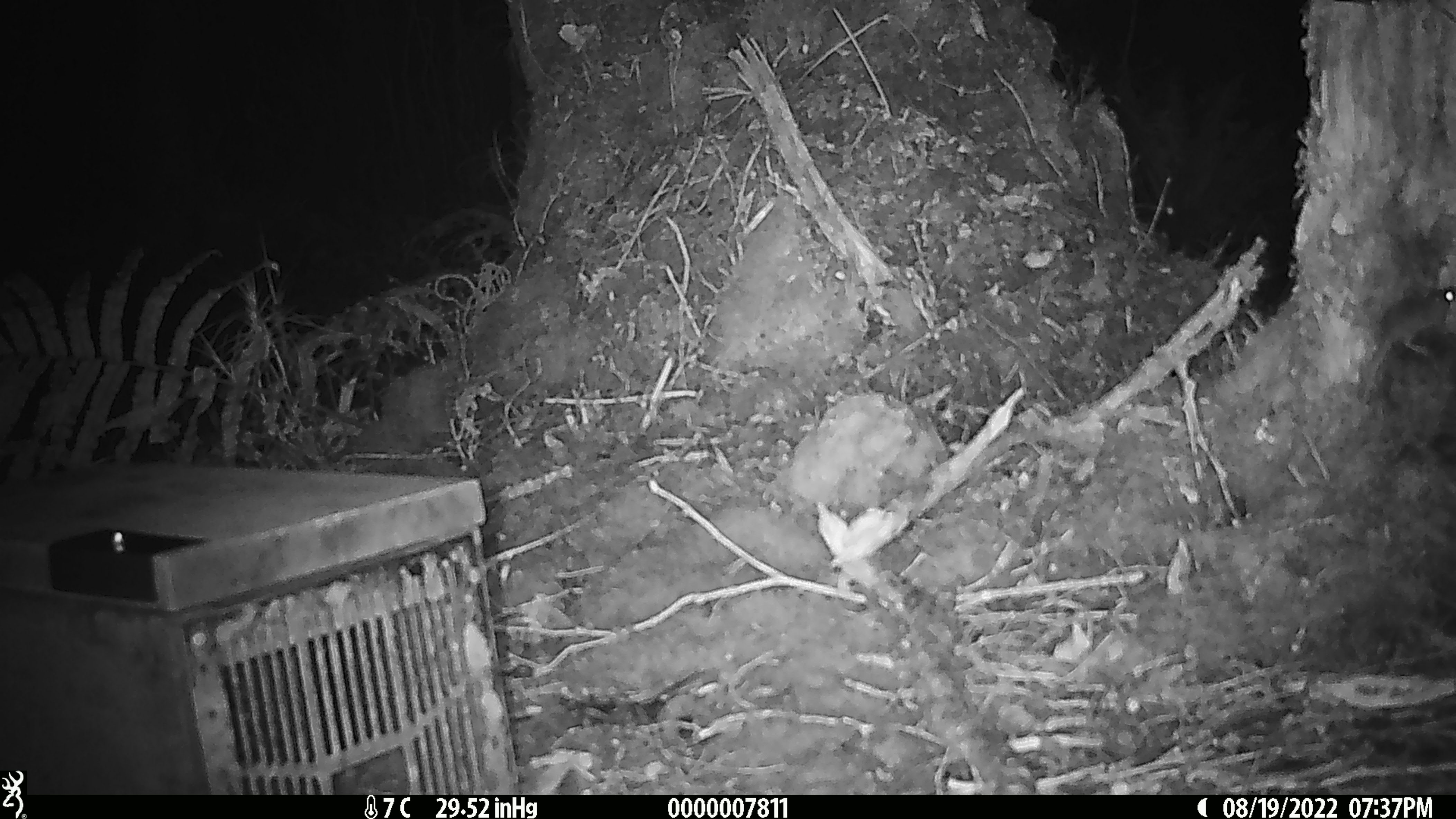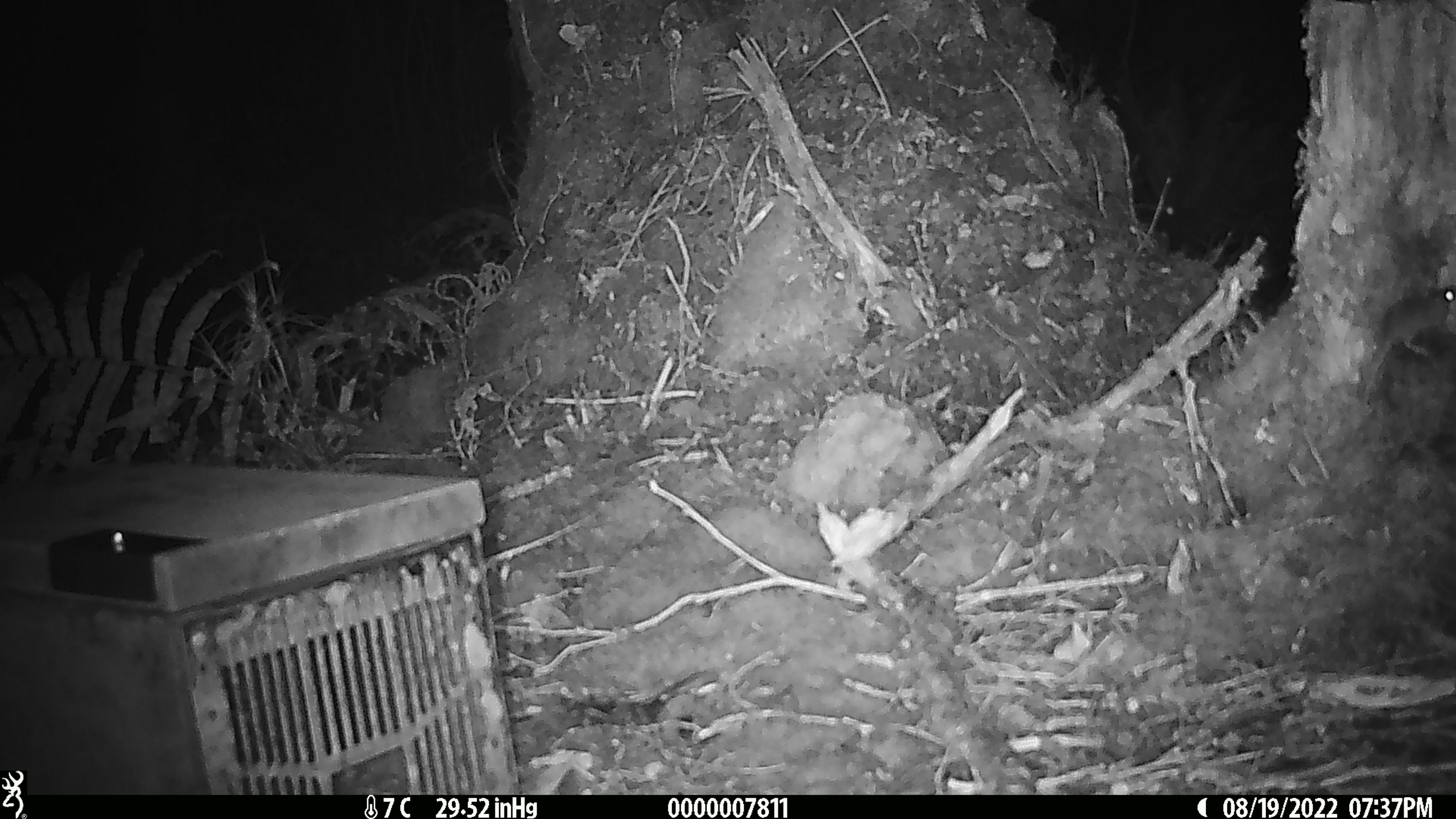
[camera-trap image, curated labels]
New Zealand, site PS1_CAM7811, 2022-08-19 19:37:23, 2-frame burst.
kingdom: Animalia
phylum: Chordata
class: Mammalia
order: Rodentia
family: Muridae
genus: Mus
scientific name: Mus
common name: mouse